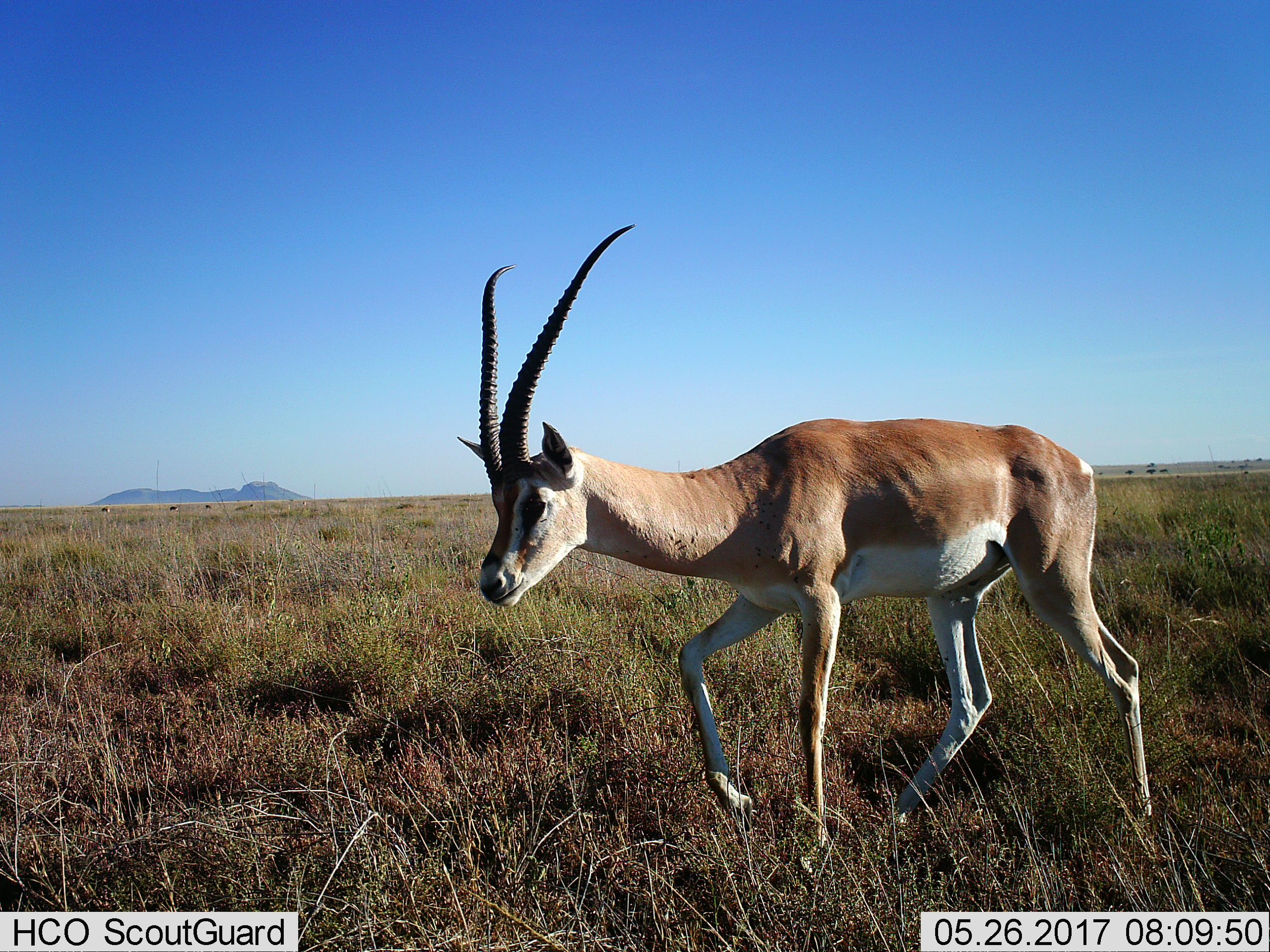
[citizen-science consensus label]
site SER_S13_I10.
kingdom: Animalia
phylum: Chordata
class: Mammalia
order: Artiodactyla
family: Bovidae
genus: Nanger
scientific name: Nanger granti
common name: grant's gazelle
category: gazellegrants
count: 1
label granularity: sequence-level